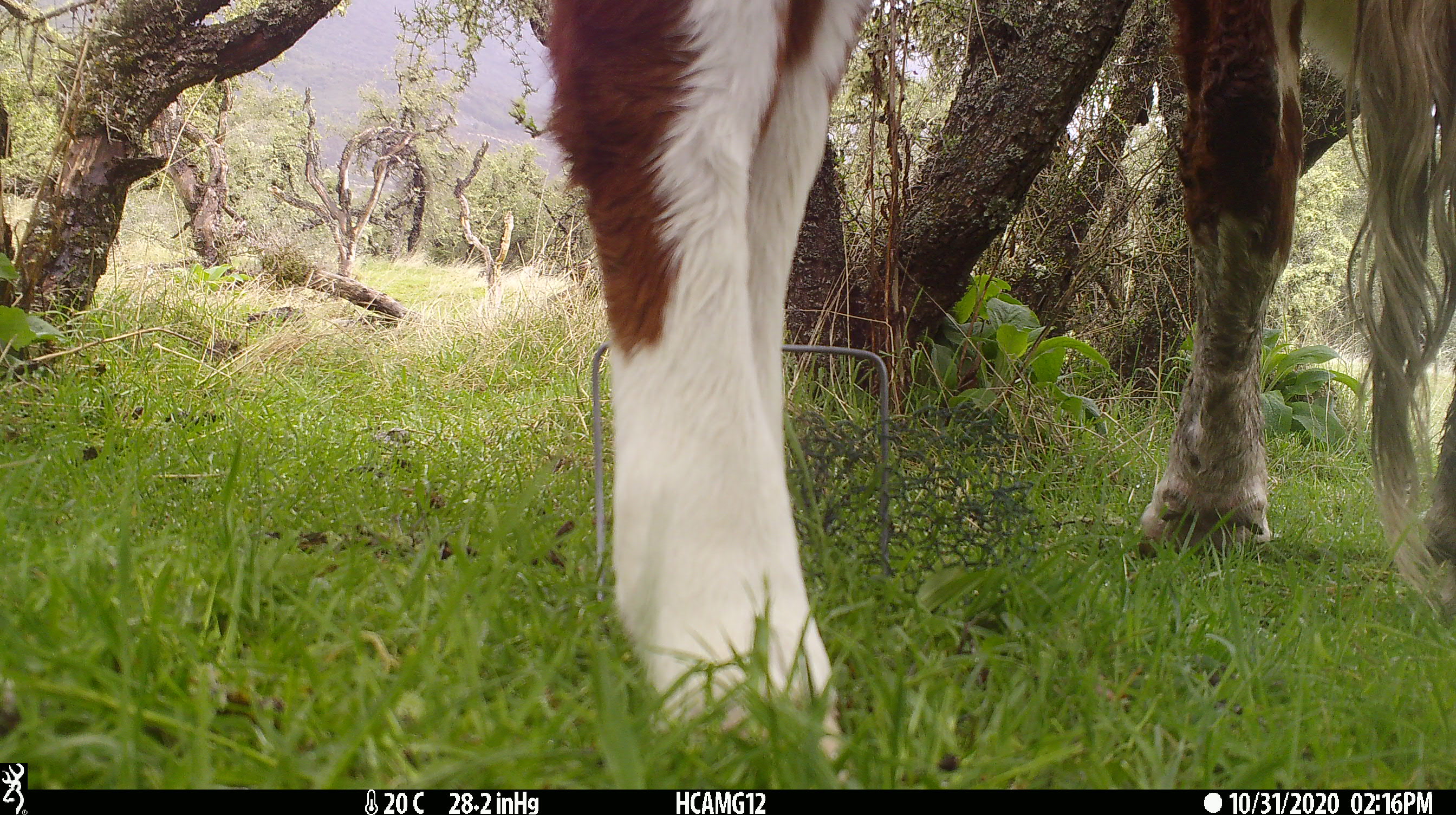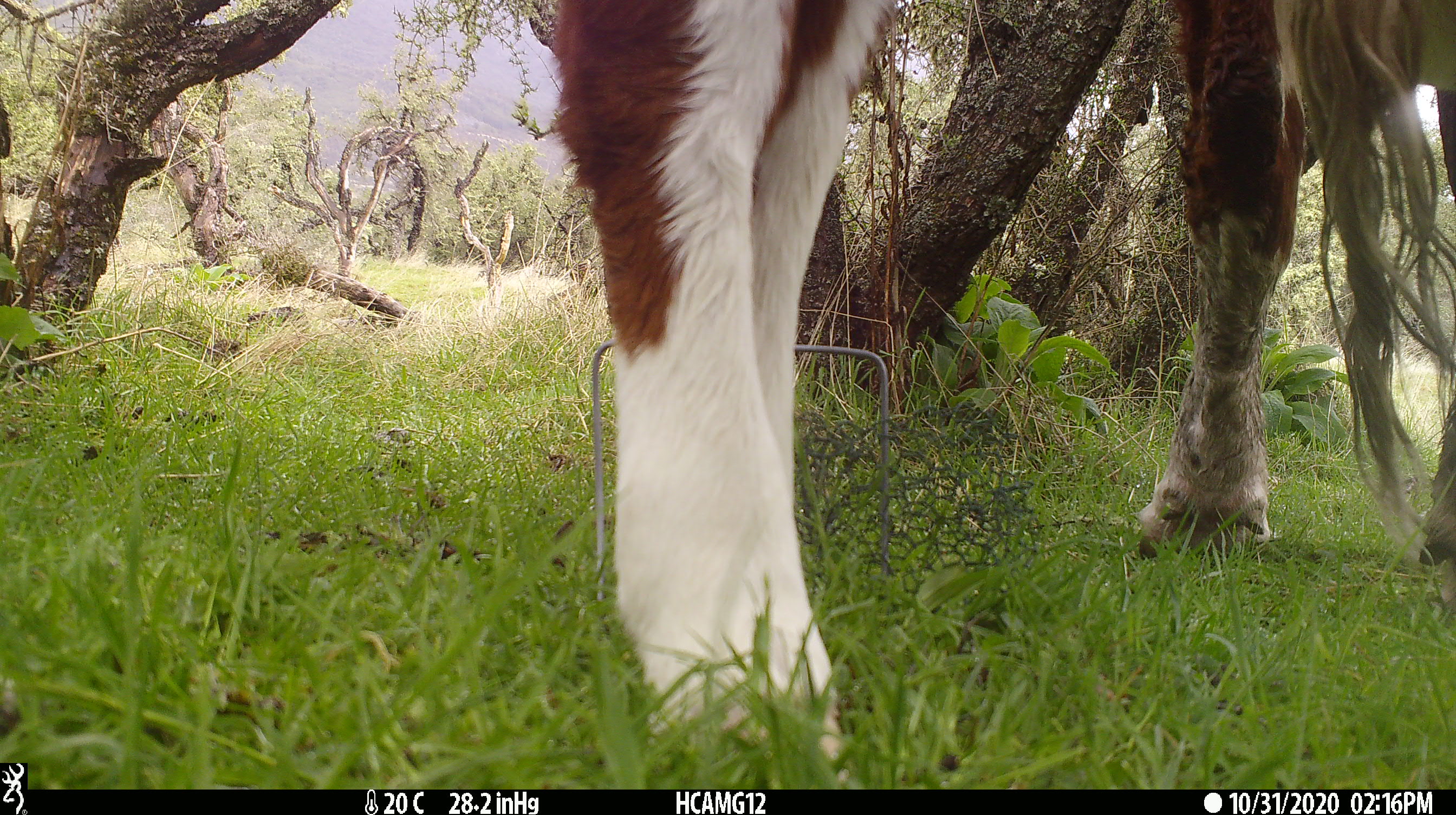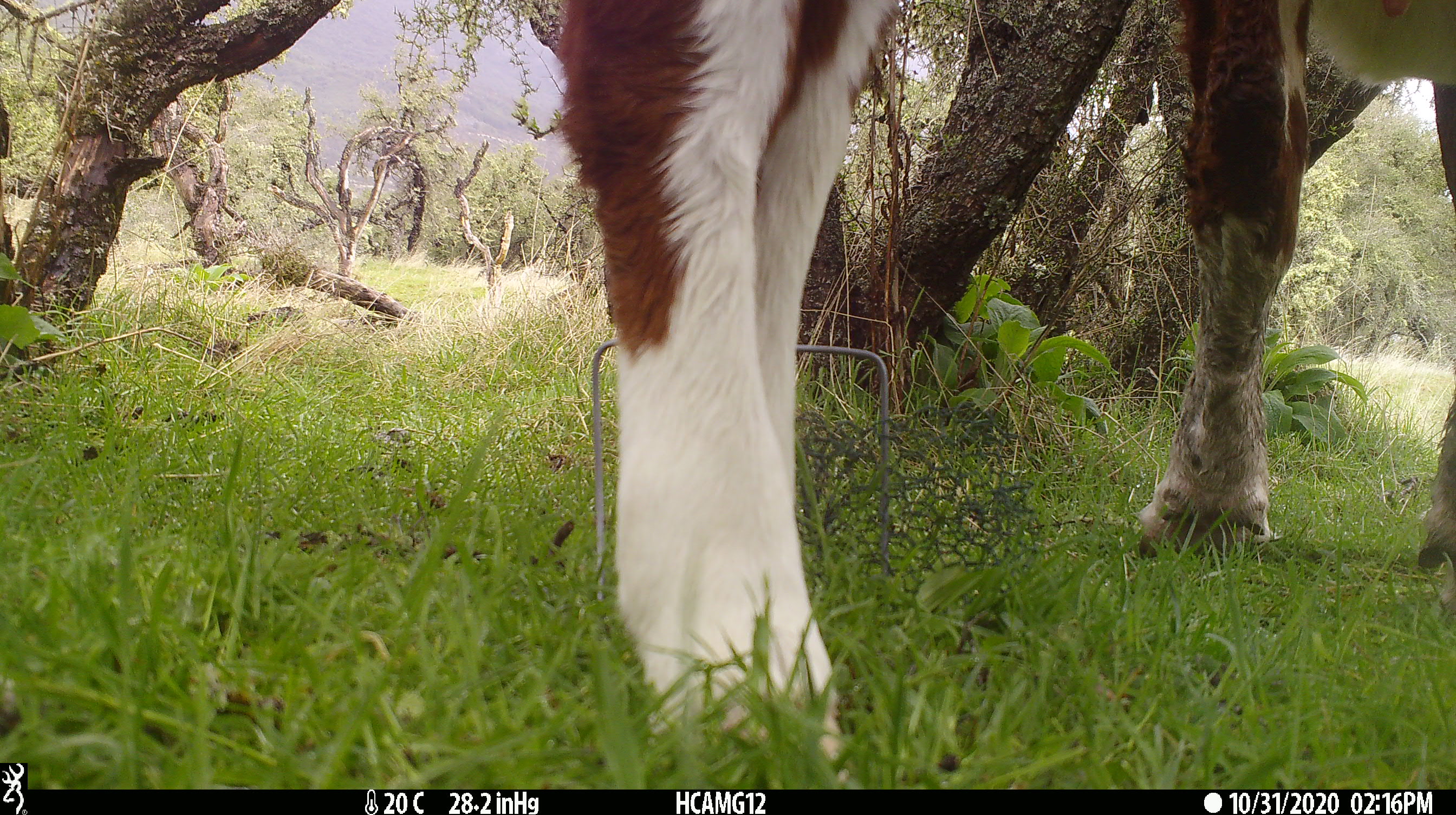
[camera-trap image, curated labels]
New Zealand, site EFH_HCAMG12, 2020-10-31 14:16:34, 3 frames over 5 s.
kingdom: Animalia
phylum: Chordata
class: Mammalia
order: Artiodactyla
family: Bovidae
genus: Bos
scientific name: Bos taurus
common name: domestic cow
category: cow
Cow (domestic cow) (Bos taurus).